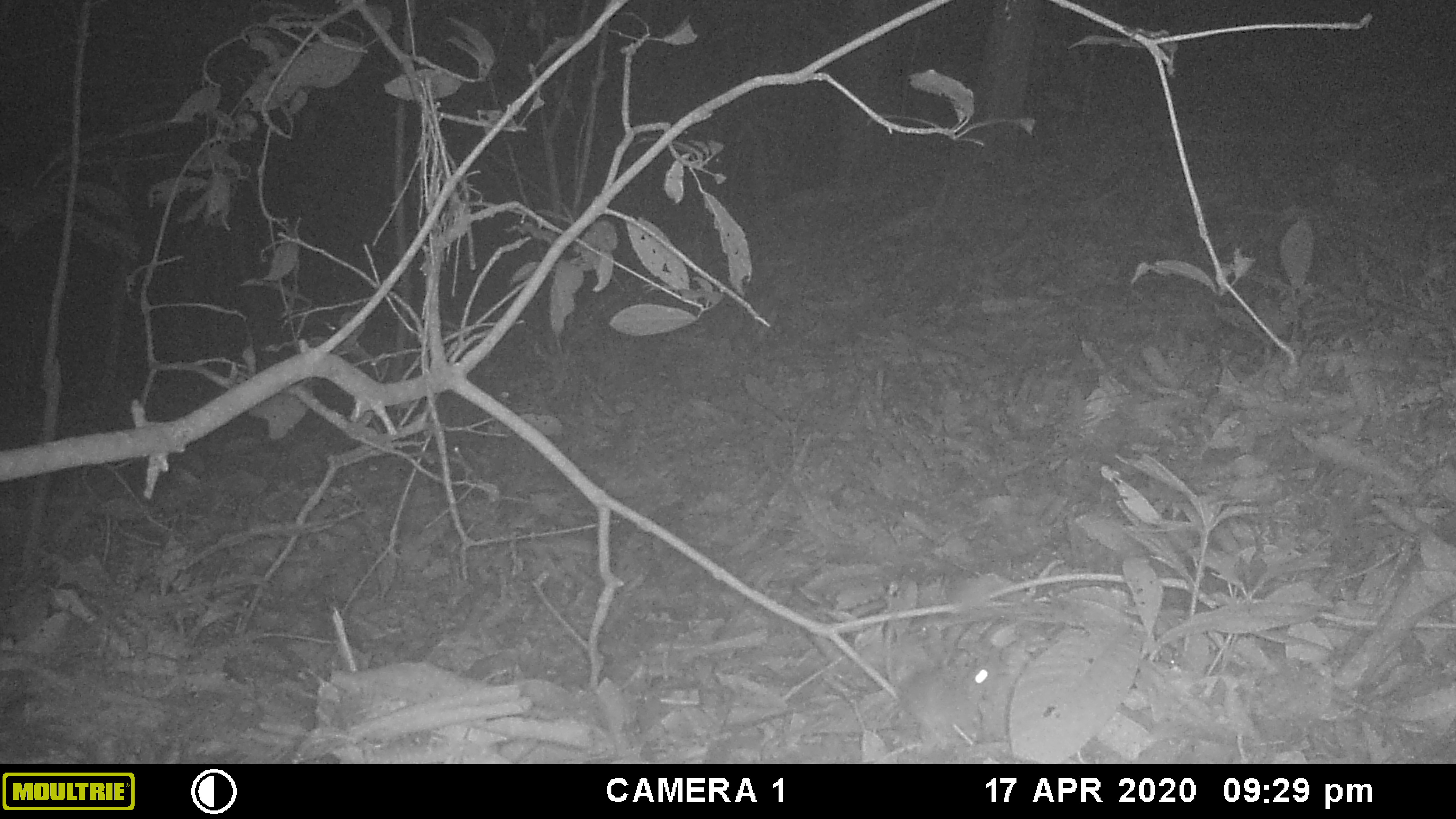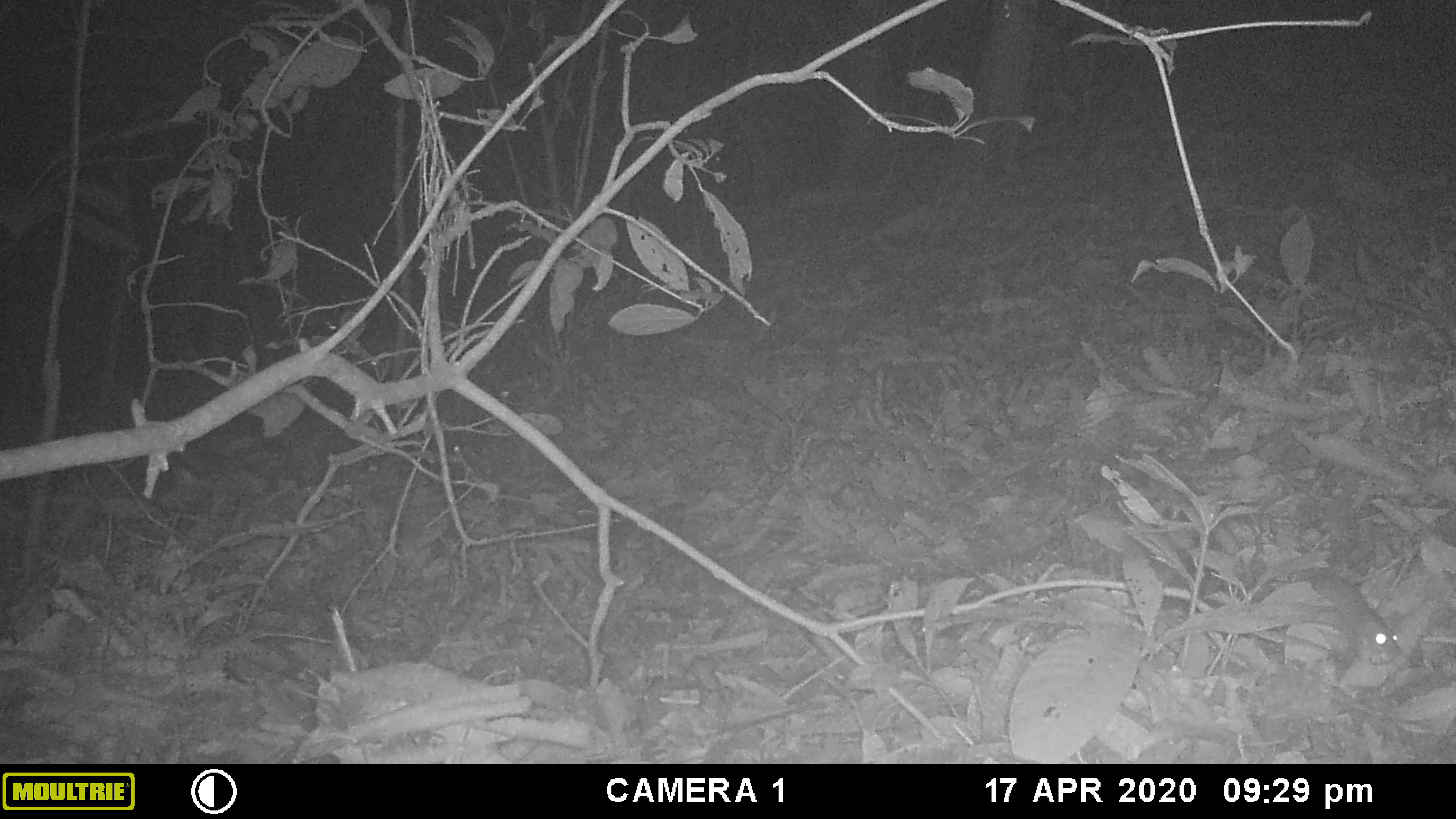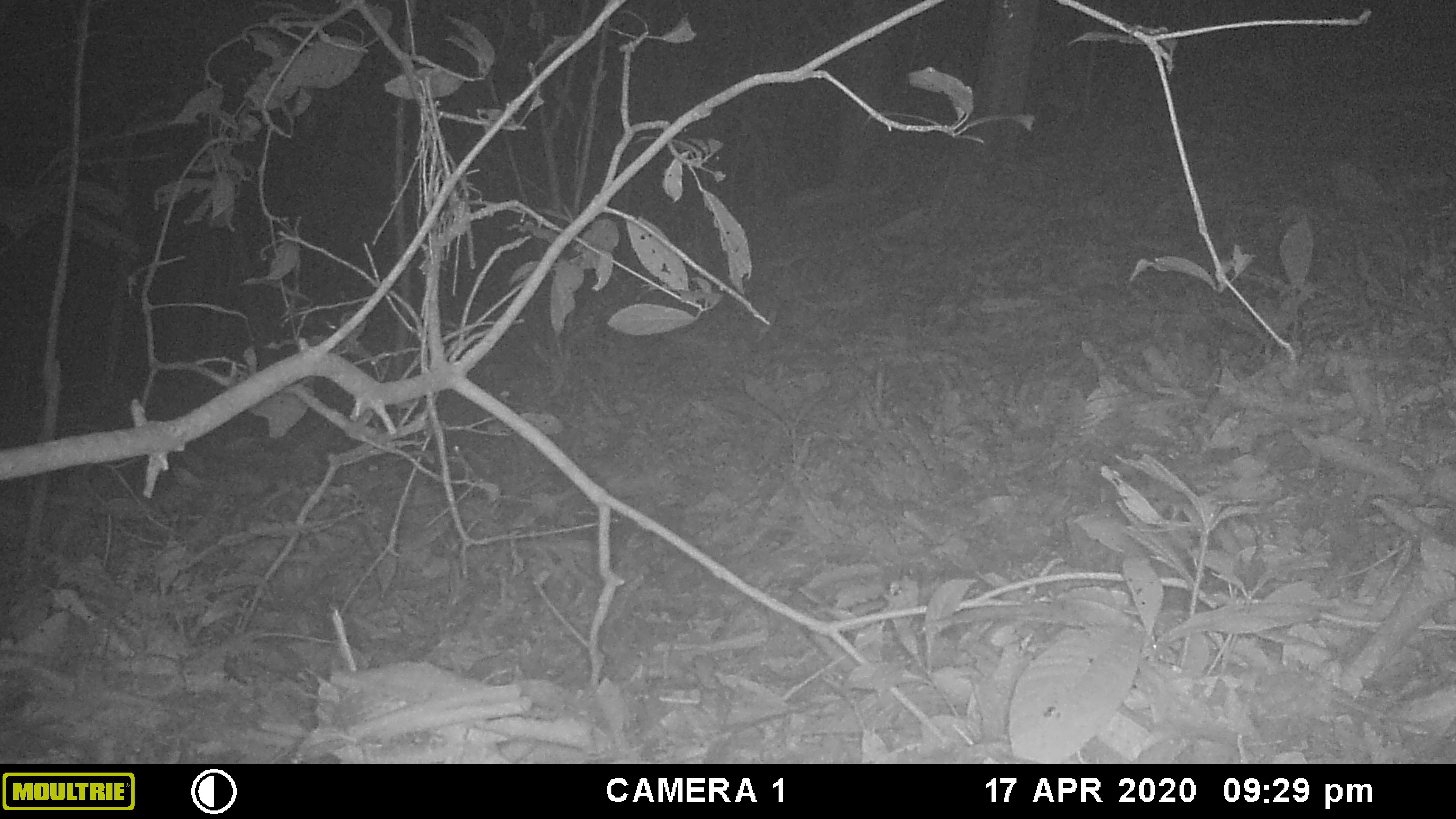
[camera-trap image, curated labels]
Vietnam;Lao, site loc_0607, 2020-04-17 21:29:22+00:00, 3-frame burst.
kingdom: Animalia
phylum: Chordata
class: Mammalia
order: Rodentia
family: Muridae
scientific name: Muridae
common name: old-world mice and rats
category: unidentified murid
Unidentified murid (old-world mice and rats) (Muridae). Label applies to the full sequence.